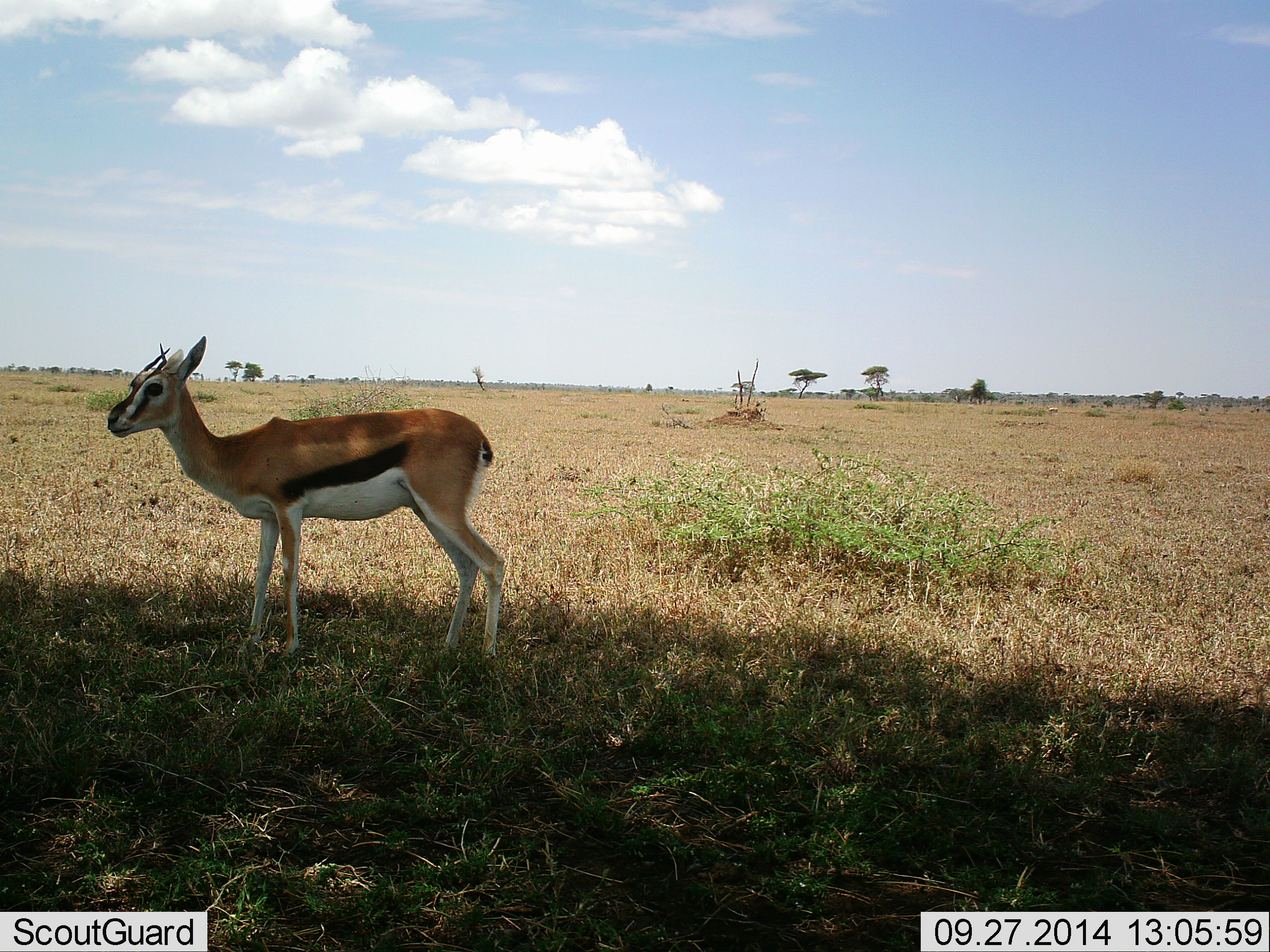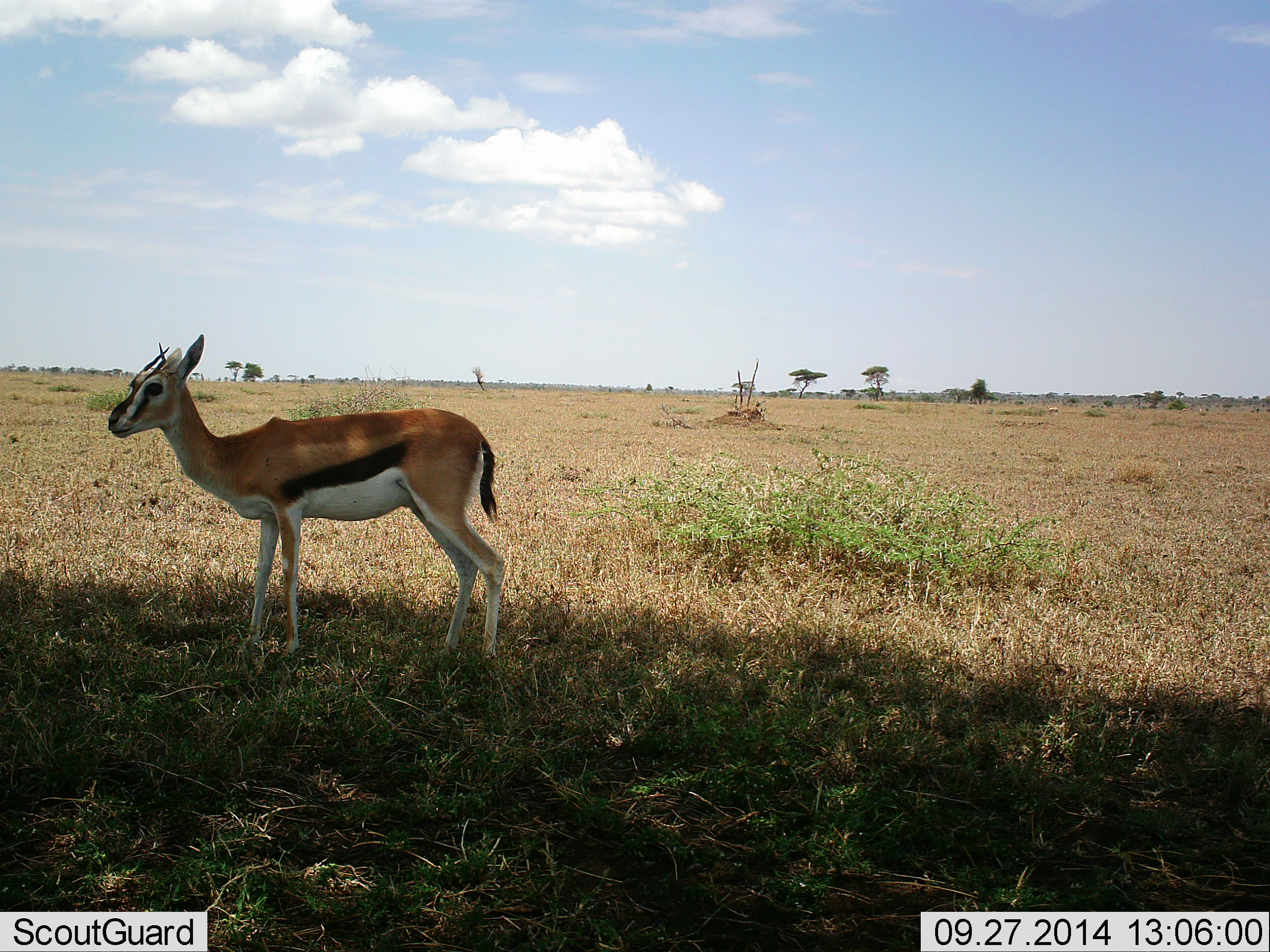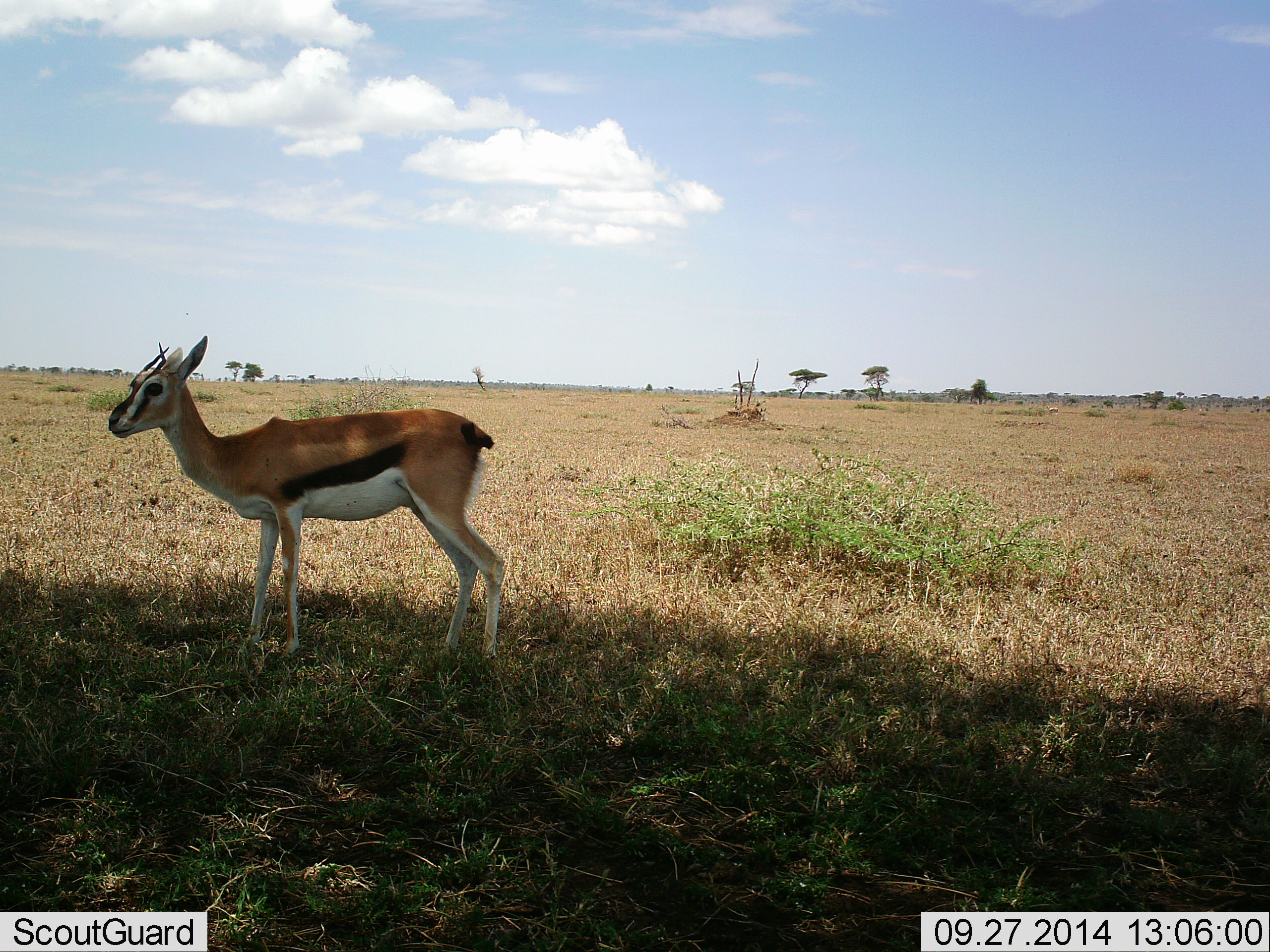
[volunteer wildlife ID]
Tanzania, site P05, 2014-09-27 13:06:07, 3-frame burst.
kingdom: Animalia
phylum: Chordata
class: Mammalia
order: Artiodactyla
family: Bovidae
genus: Eudorcas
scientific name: Eudorcas thomsonii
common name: thomson's gazelle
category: gazellethomsons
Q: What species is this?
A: Gazellethomsons (thomson's gazelle) (Eudorcas thomsonii).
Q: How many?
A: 1.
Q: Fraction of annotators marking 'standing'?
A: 100%.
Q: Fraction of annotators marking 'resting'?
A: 0%.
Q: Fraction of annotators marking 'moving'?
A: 0%.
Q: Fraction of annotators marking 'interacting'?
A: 0%.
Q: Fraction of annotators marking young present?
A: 0%.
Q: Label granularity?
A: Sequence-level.